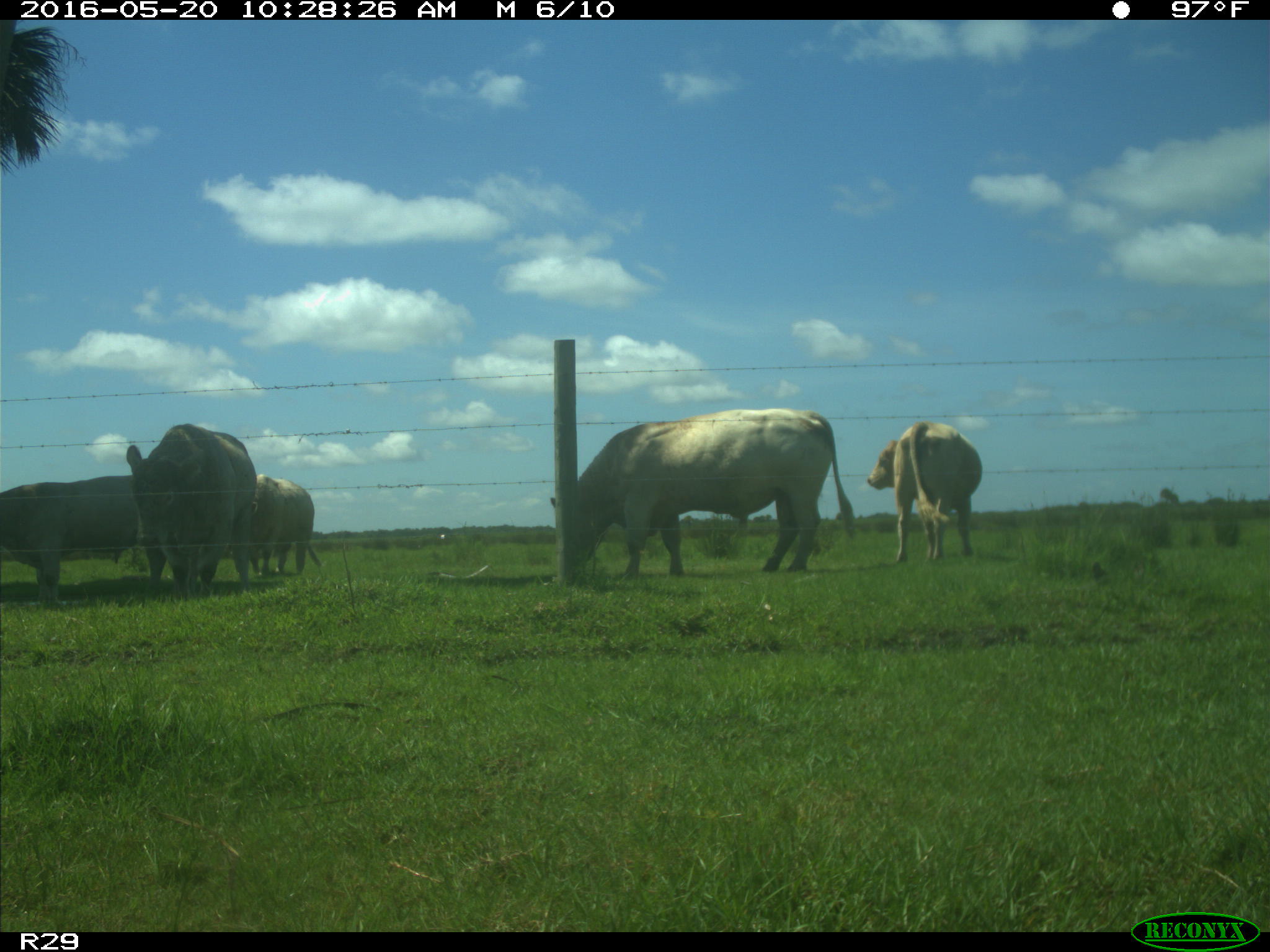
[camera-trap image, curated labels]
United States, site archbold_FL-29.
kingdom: Animalia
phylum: Chordata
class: Mammalia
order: Artiodactyla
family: Bovidae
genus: Bos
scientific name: Bos taurus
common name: domestic cow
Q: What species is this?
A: Bos taurus (domestic cow).